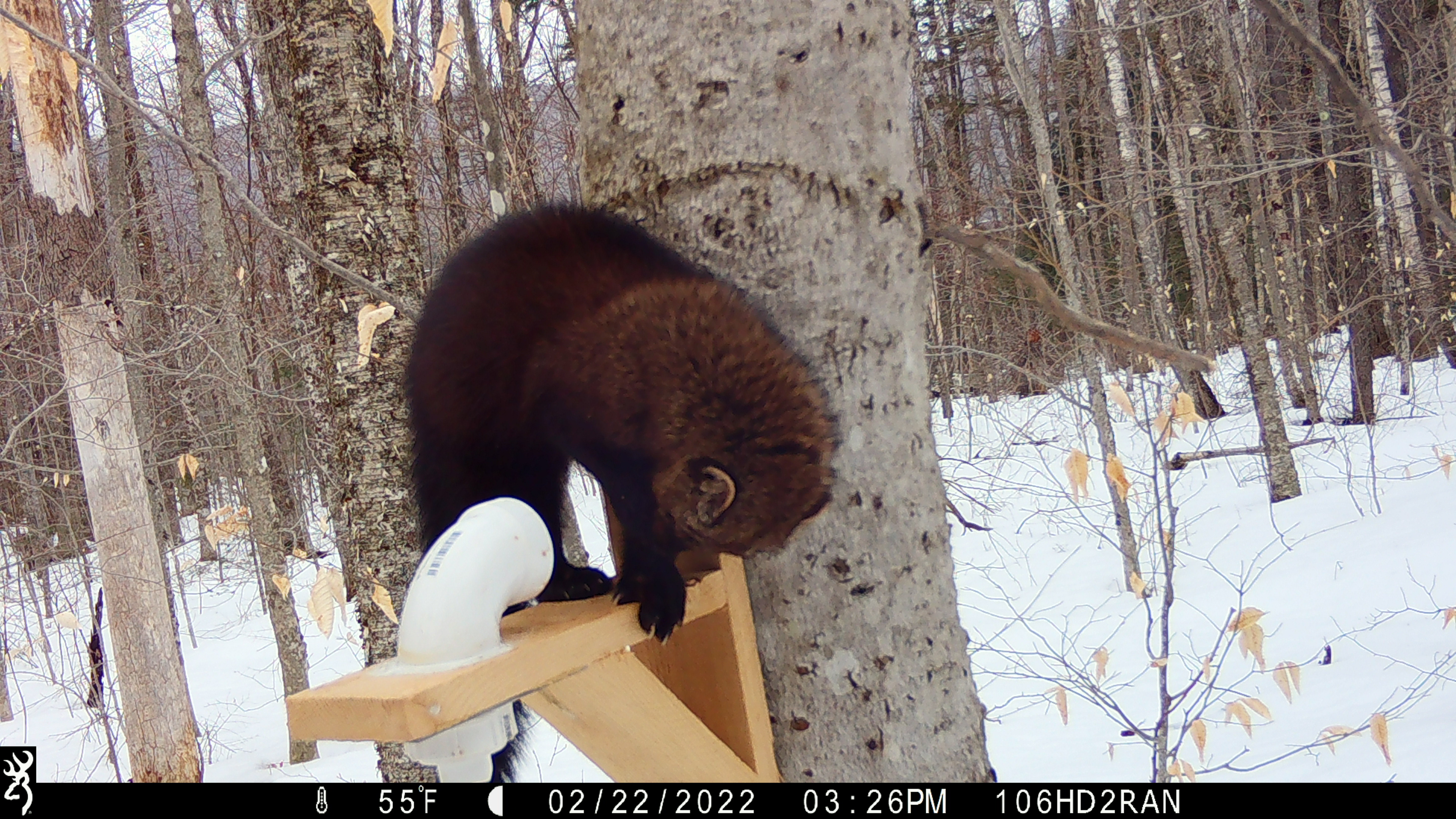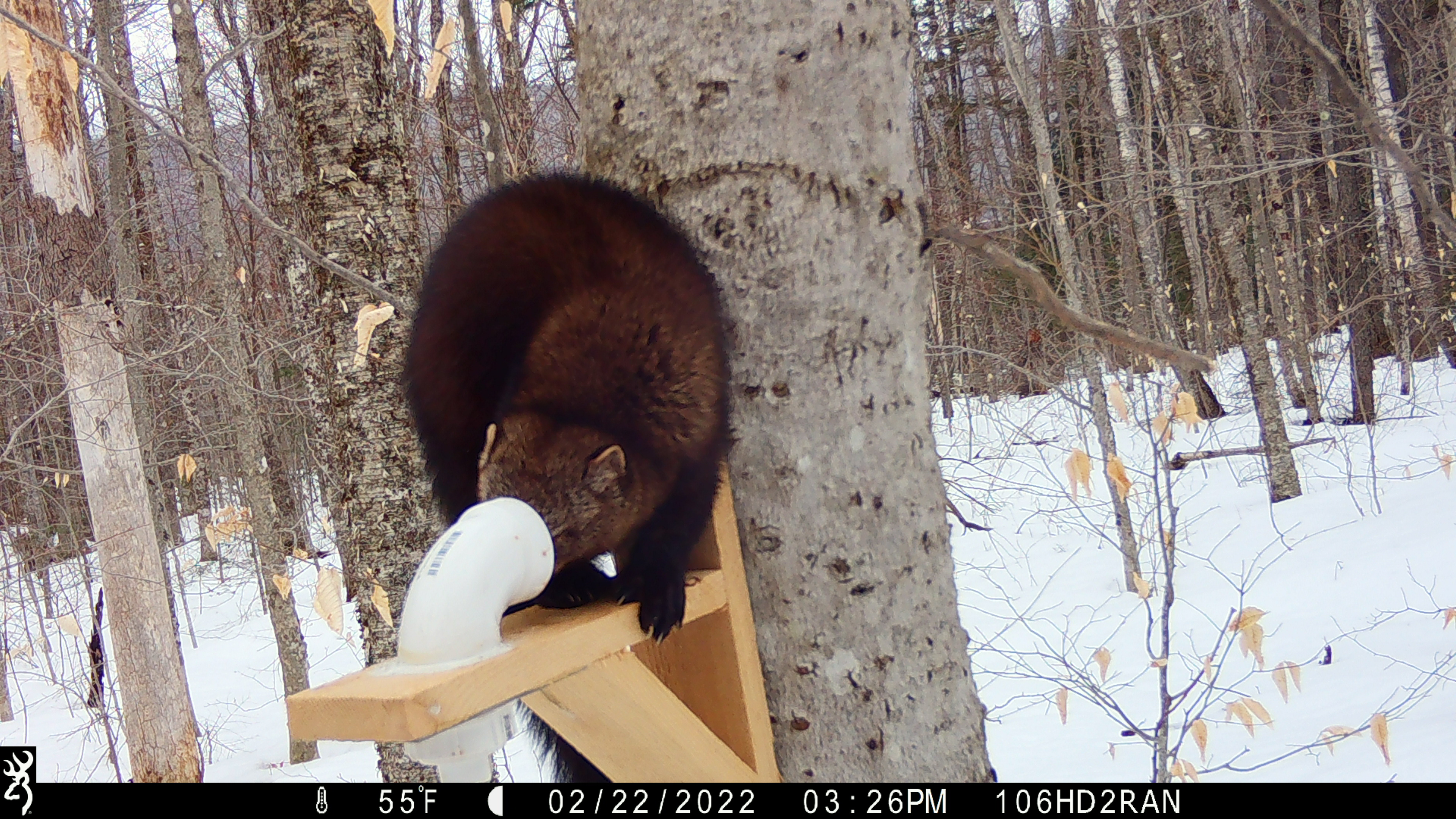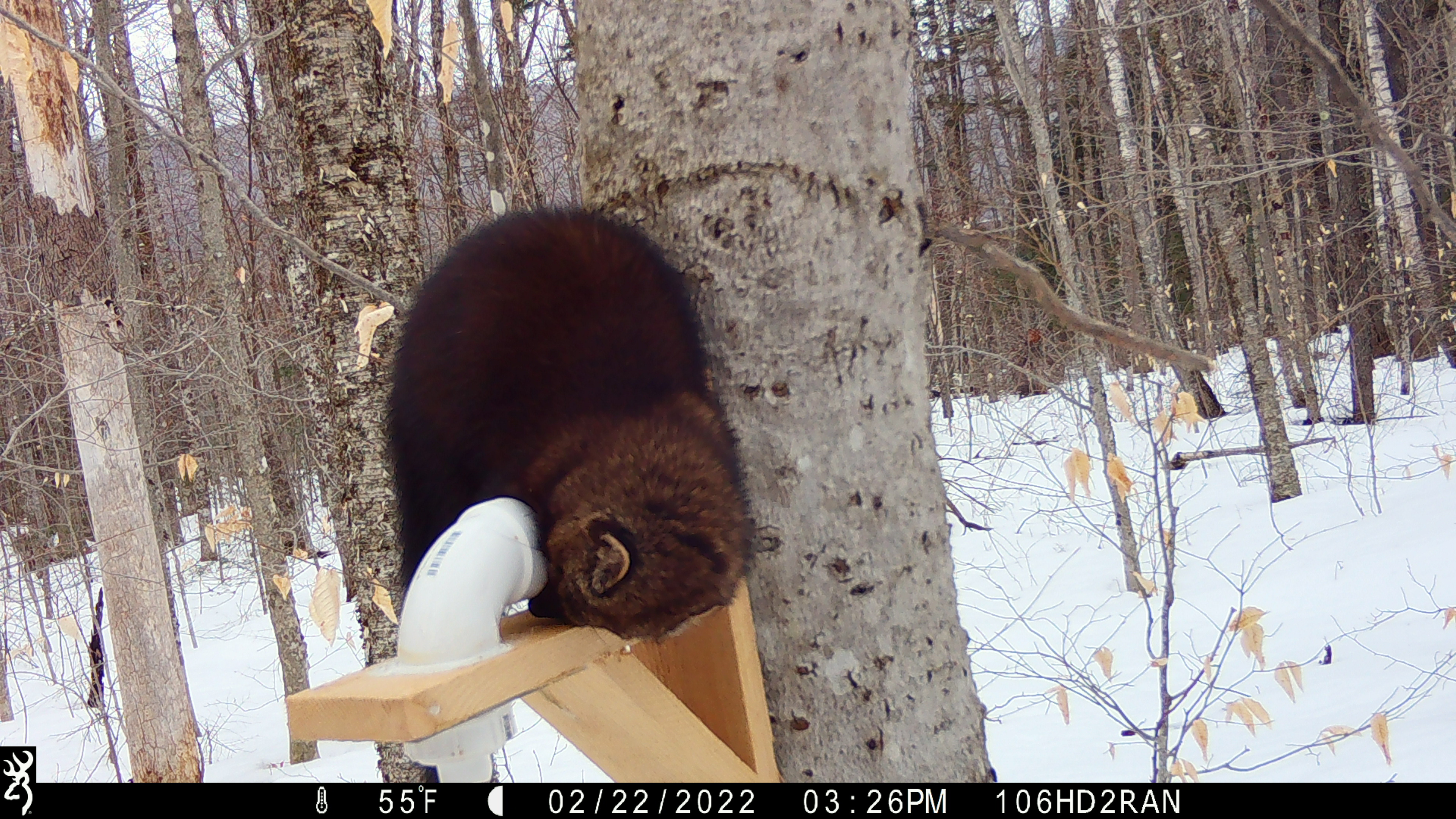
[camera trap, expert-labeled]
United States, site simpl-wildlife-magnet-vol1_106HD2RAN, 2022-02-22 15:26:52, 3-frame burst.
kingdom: Animalia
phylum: Chordata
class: Mammalia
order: Carnivora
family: Mustelidae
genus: Pekania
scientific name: Pekania pennanti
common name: fisher